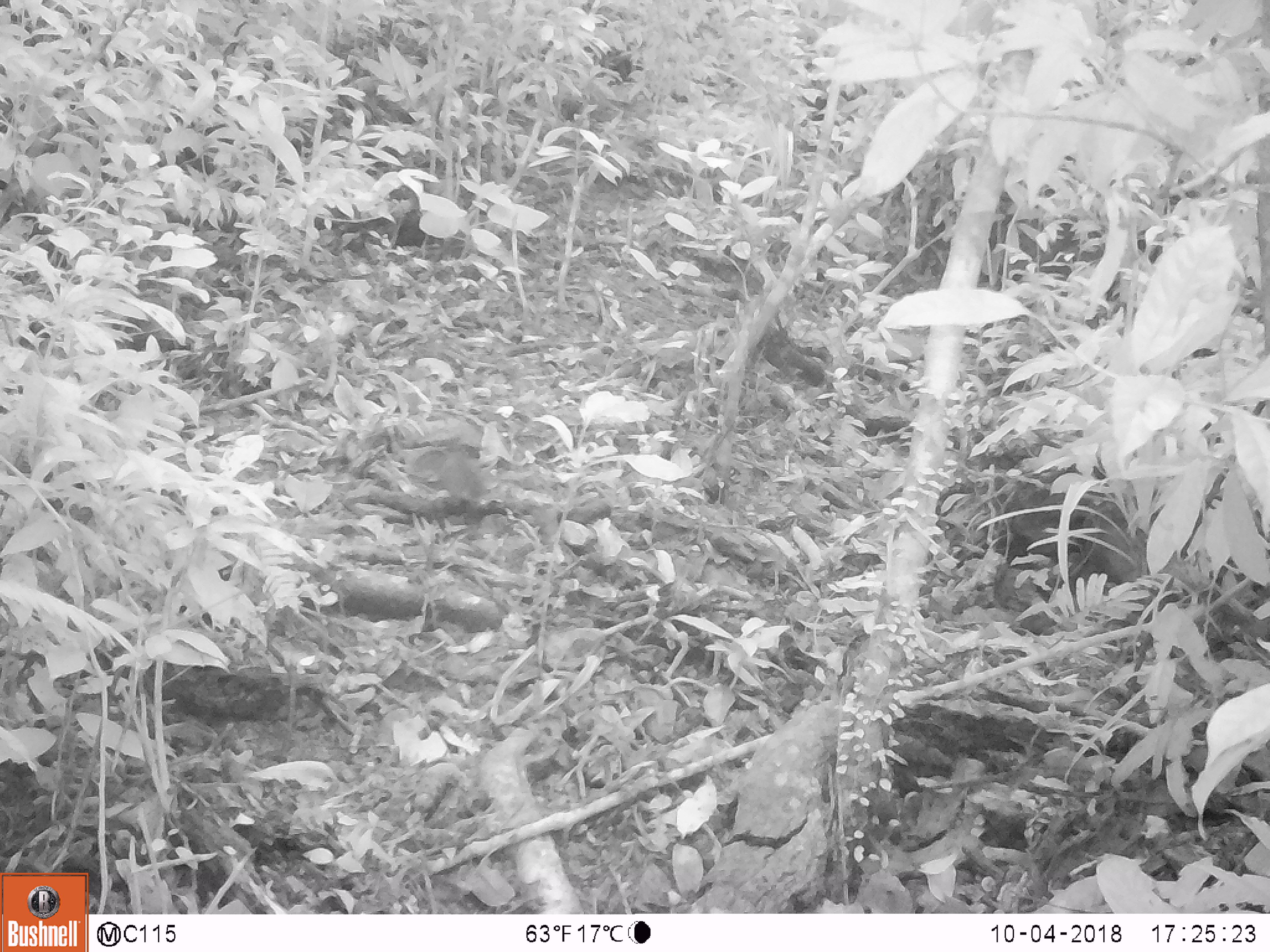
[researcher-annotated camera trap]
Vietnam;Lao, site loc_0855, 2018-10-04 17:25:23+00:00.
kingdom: Animalia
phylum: Chordata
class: Mammalia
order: Rodentia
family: Sciuridae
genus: Dremomys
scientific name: Dremomys rufigenis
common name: red-cheeked squirrel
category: red cheeked squirrel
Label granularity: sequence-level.